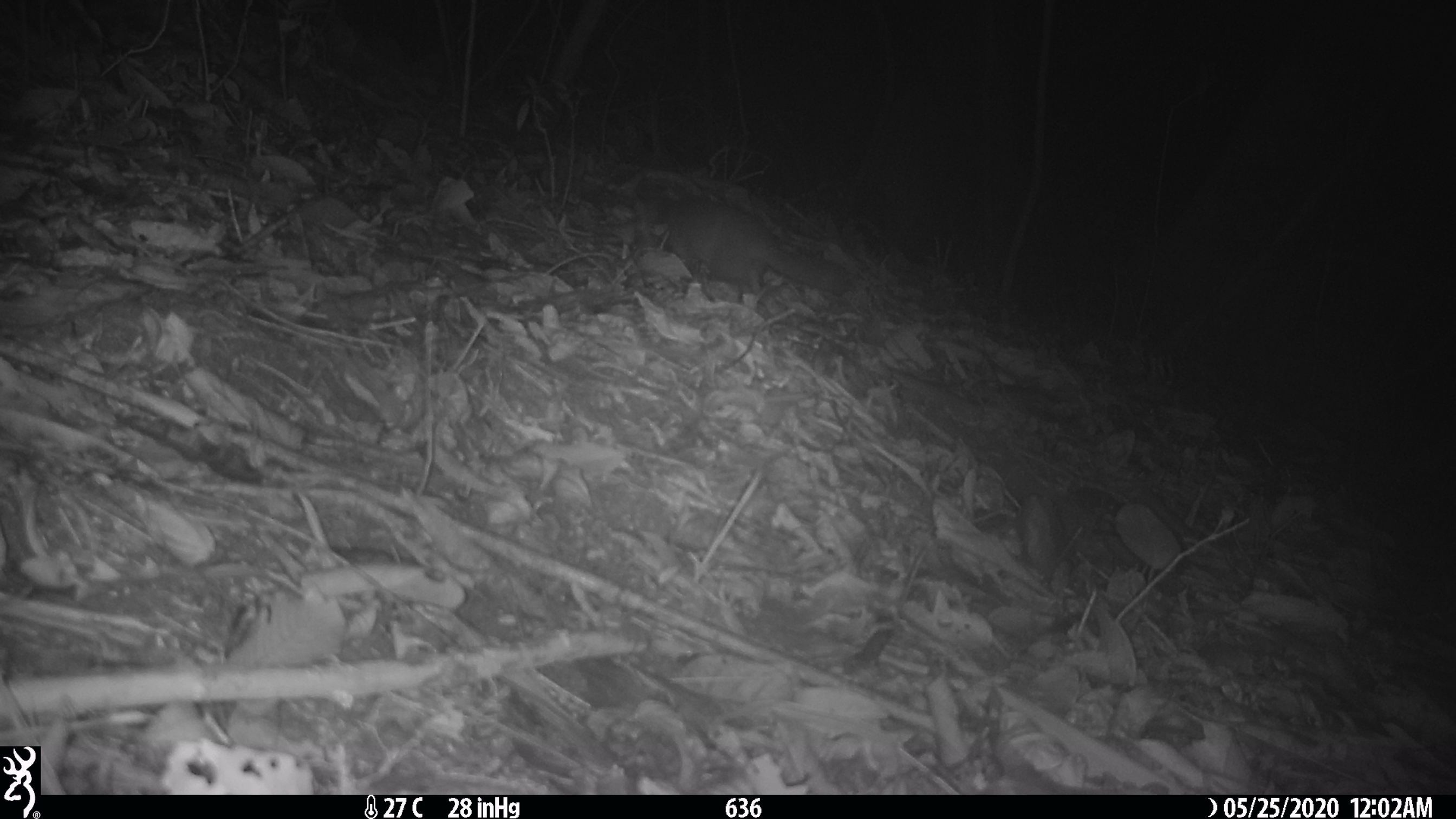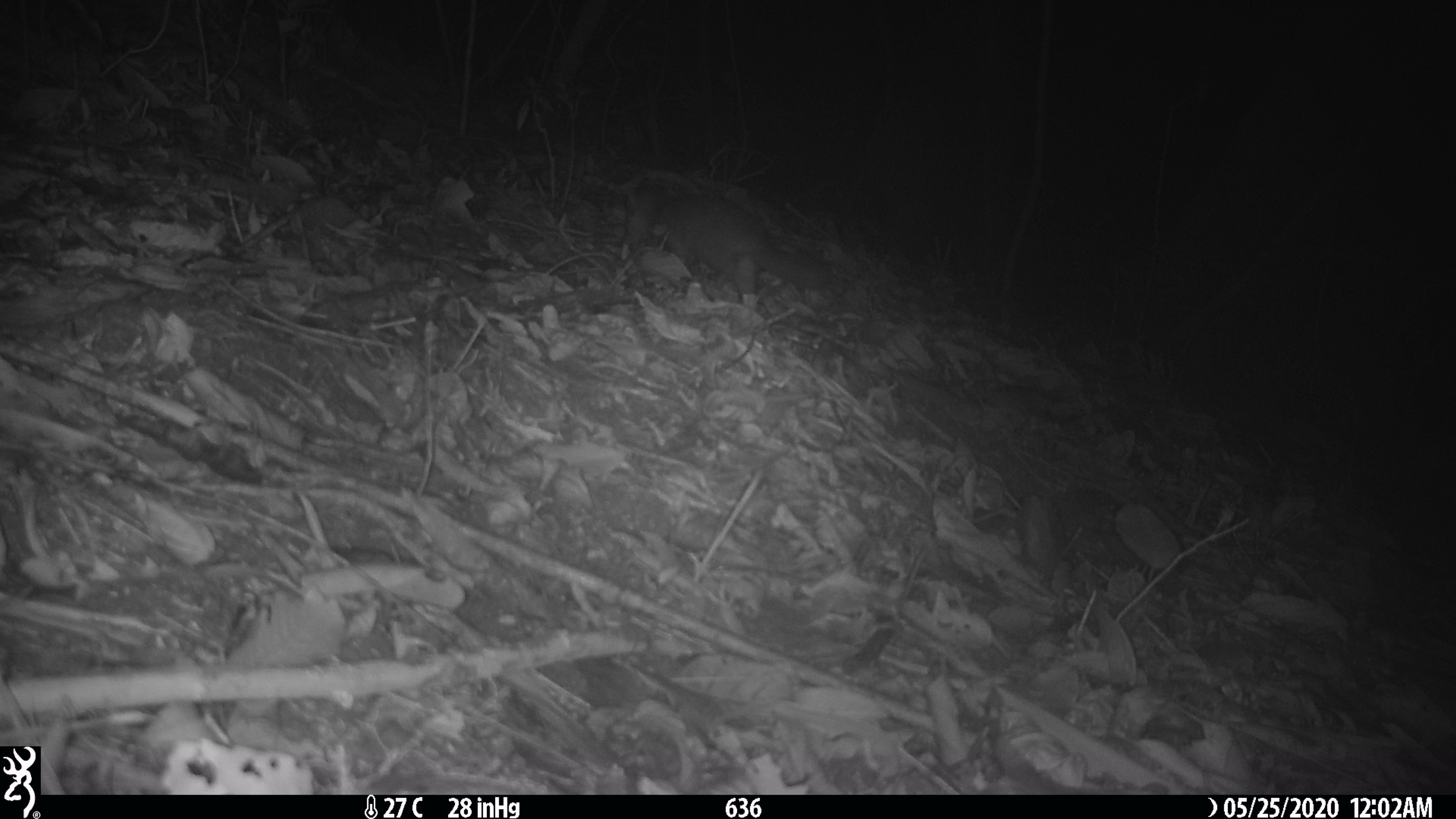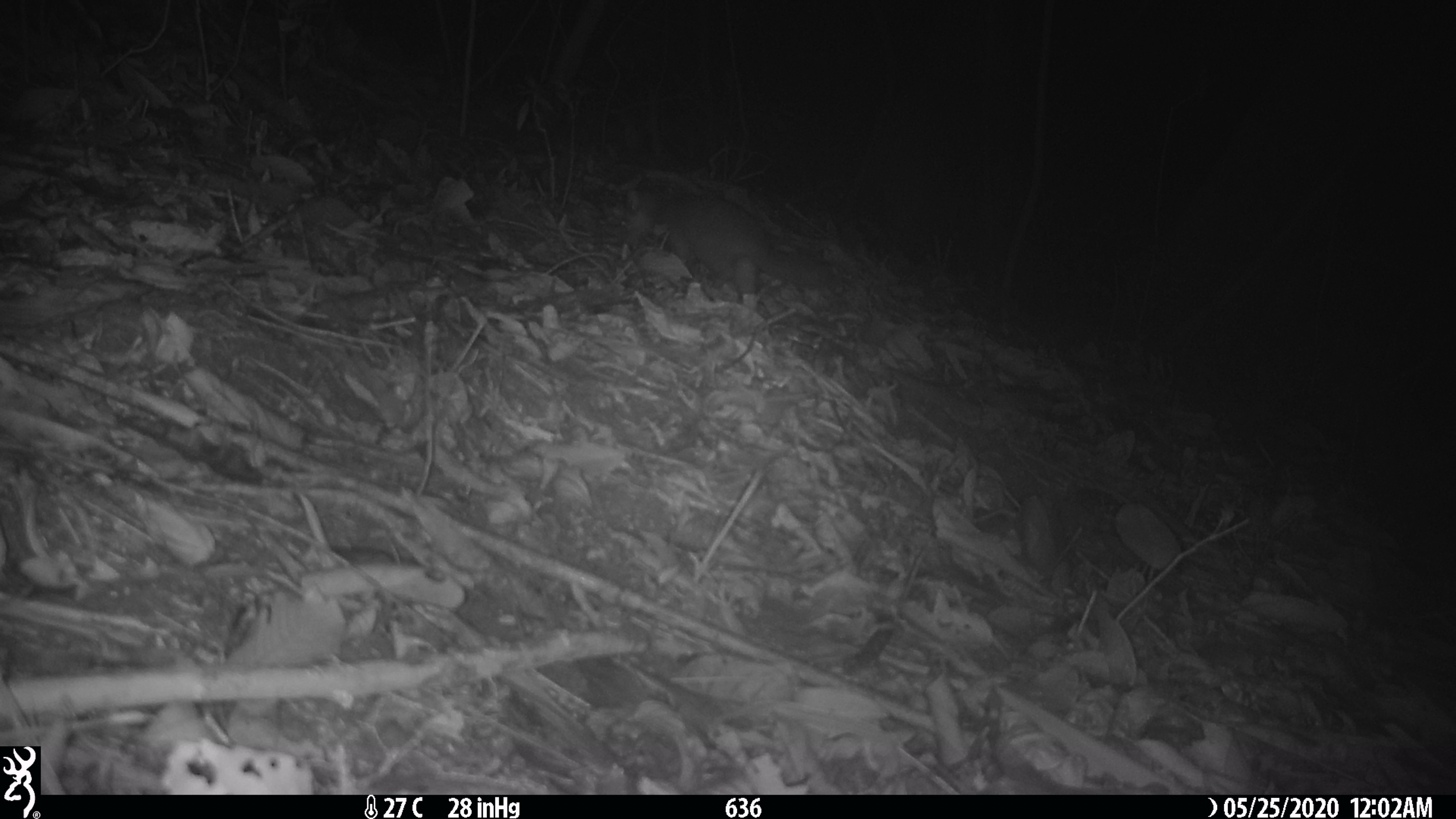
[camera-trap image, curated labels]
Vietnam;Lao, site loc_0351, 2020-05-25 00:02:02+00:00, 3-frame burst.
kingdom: Animalia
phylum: Chordata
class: Mammalia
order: Carnivora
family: Mustelidae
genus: Melogale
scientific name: Melogale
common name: ferret badger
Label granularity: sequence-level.